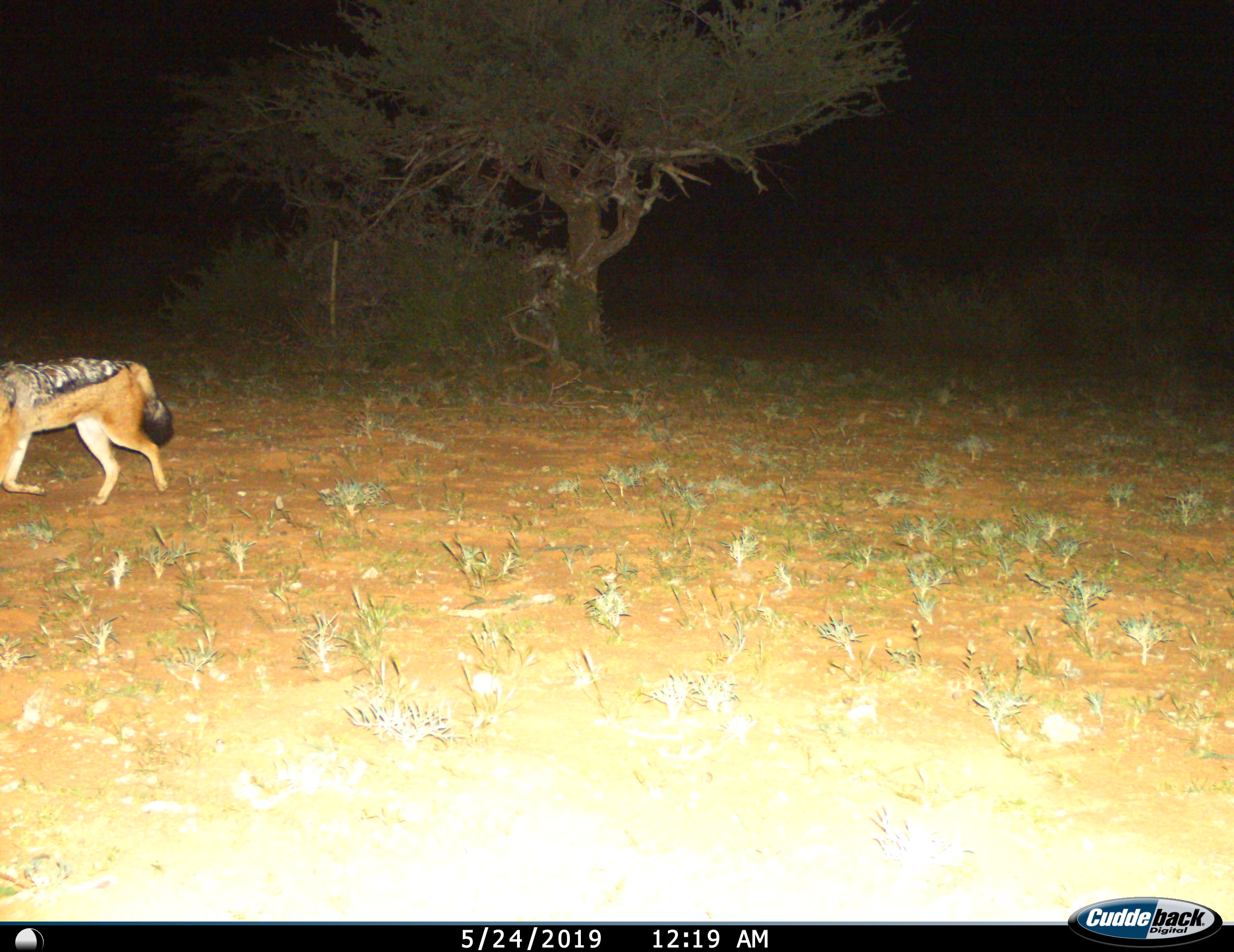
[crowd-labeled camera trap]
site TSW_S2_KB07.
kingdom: Animalia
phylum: Chordata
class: Mammalia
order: Carnivora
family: Canidae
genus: Lupulella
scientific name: Lupulella mesomelas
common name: black-backed jackal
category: jackalblackbacked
Jackalblackbacked (black-backed jackal) (Lupulella mesomelas), count 1. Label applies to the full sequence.